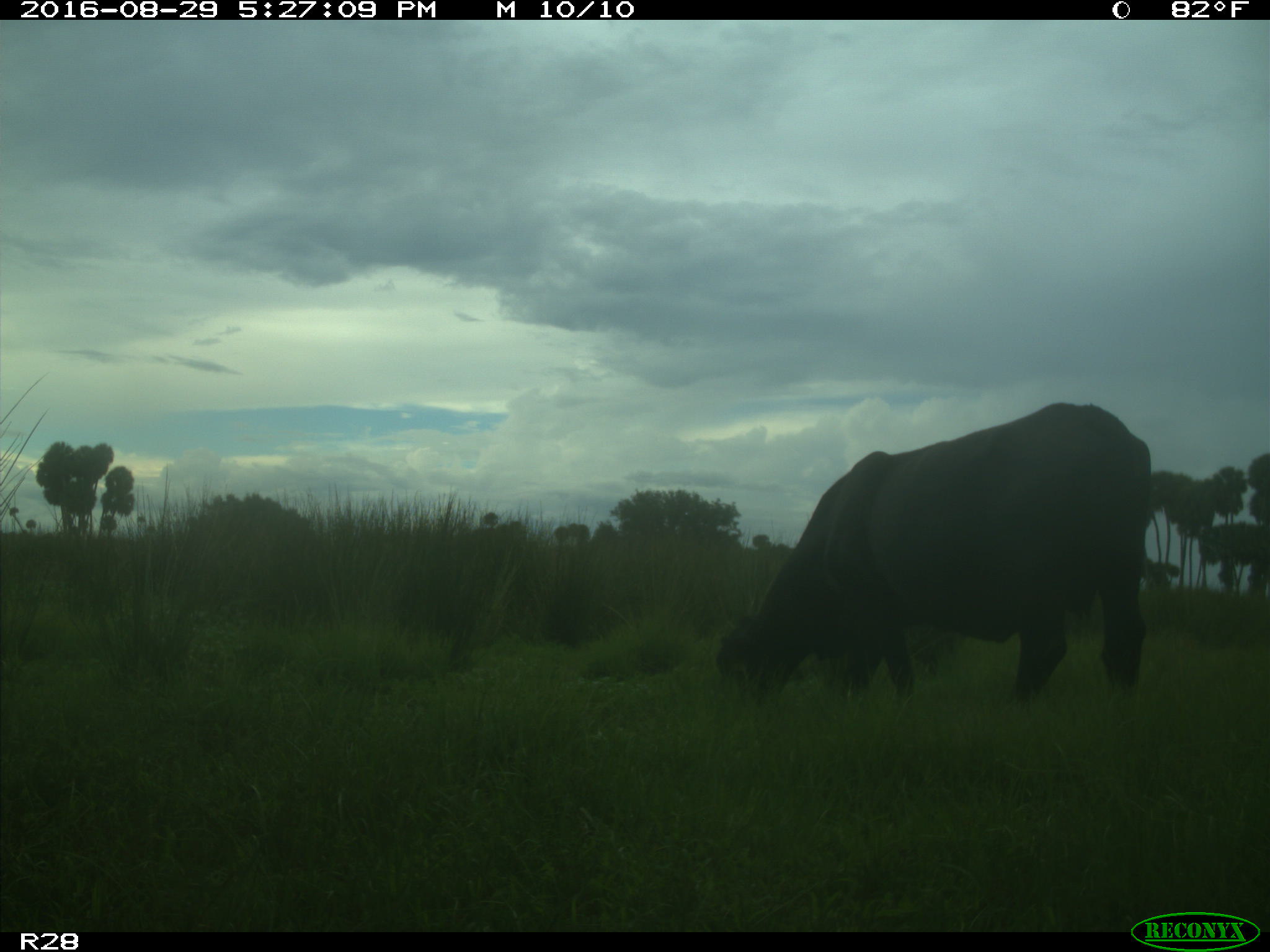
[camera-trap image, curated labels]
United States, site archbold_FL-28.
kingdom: Animalia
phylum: Chordata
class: Mammalia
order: Artiodactyla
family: Bovidae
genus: Bos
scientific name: Bos taurus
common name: domestic cow